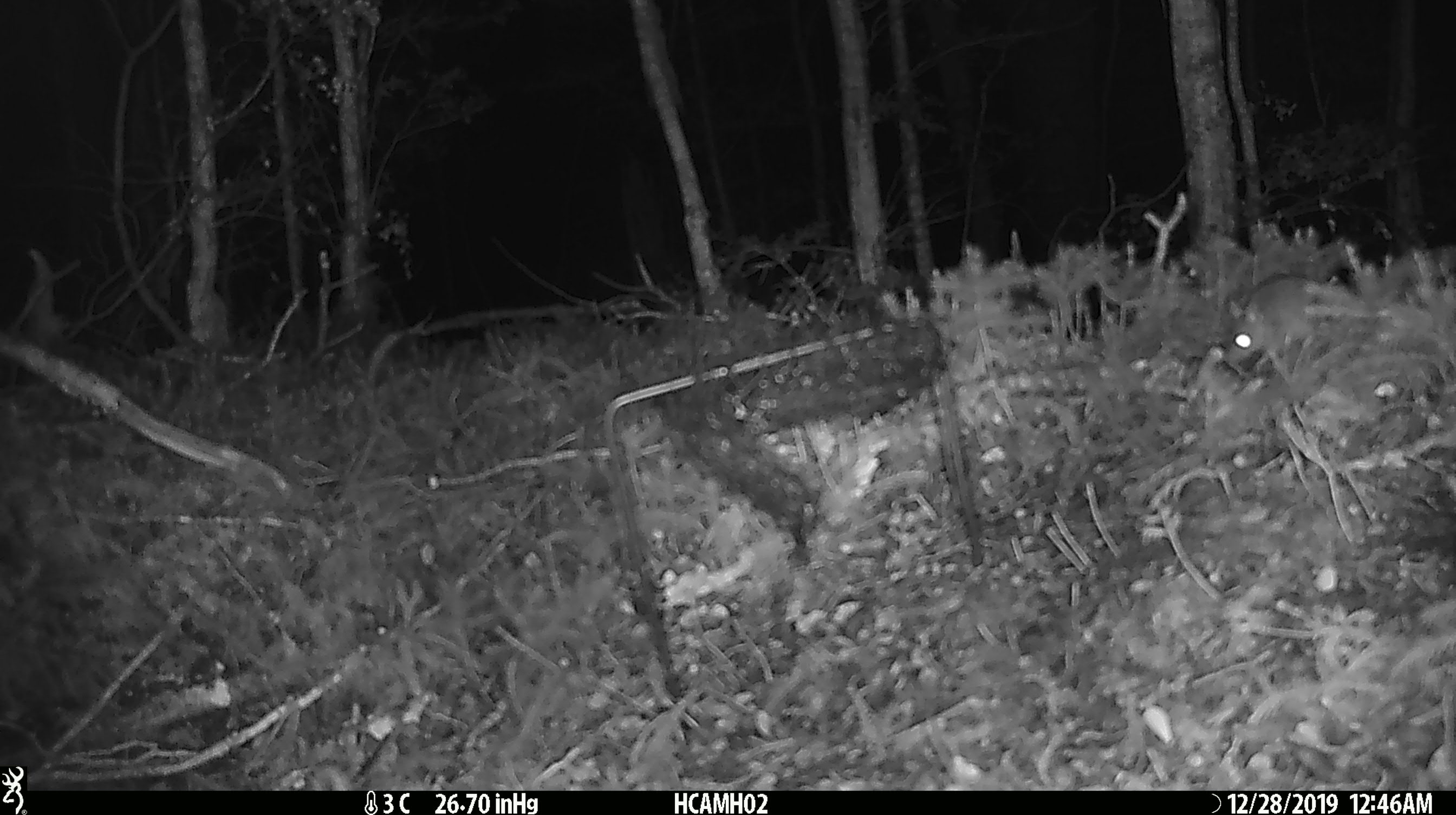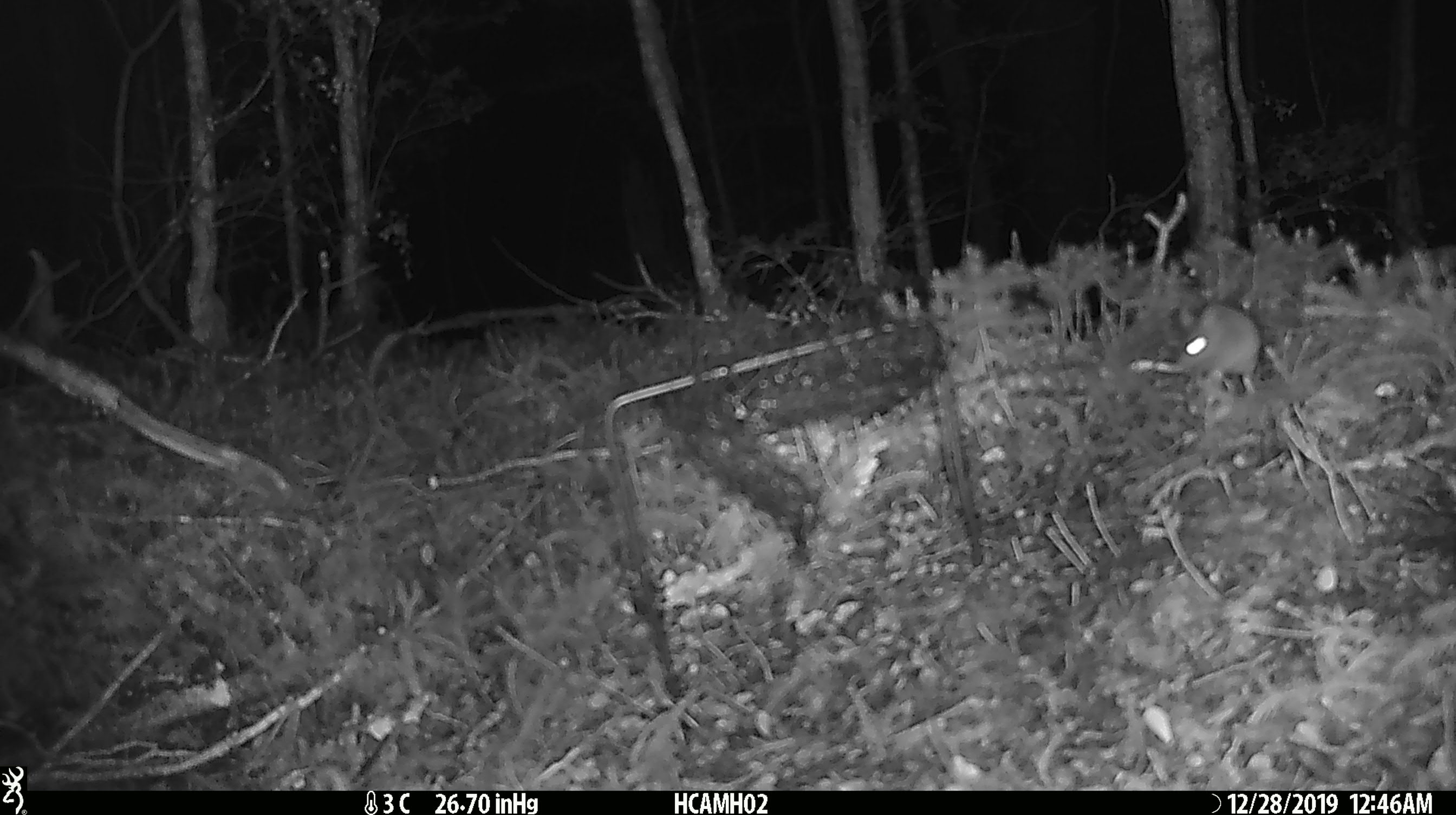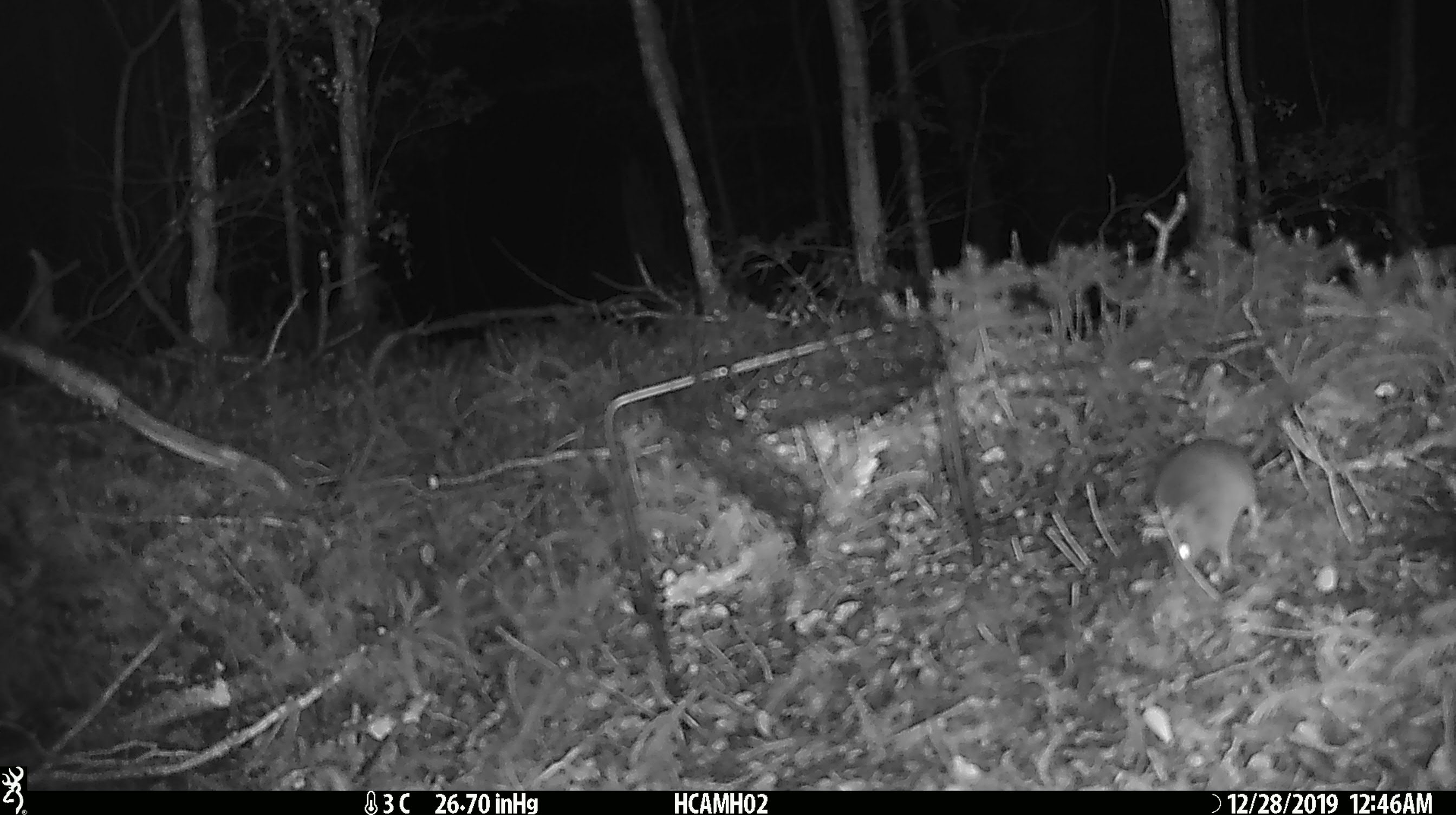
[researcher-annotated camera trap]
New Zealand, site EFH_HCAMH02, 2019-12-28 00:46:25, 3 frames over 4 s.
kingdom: Animalia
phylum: Chordata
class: Mammalia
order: Rodentia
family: Muridae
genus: Mus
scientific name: Mus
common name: mouse